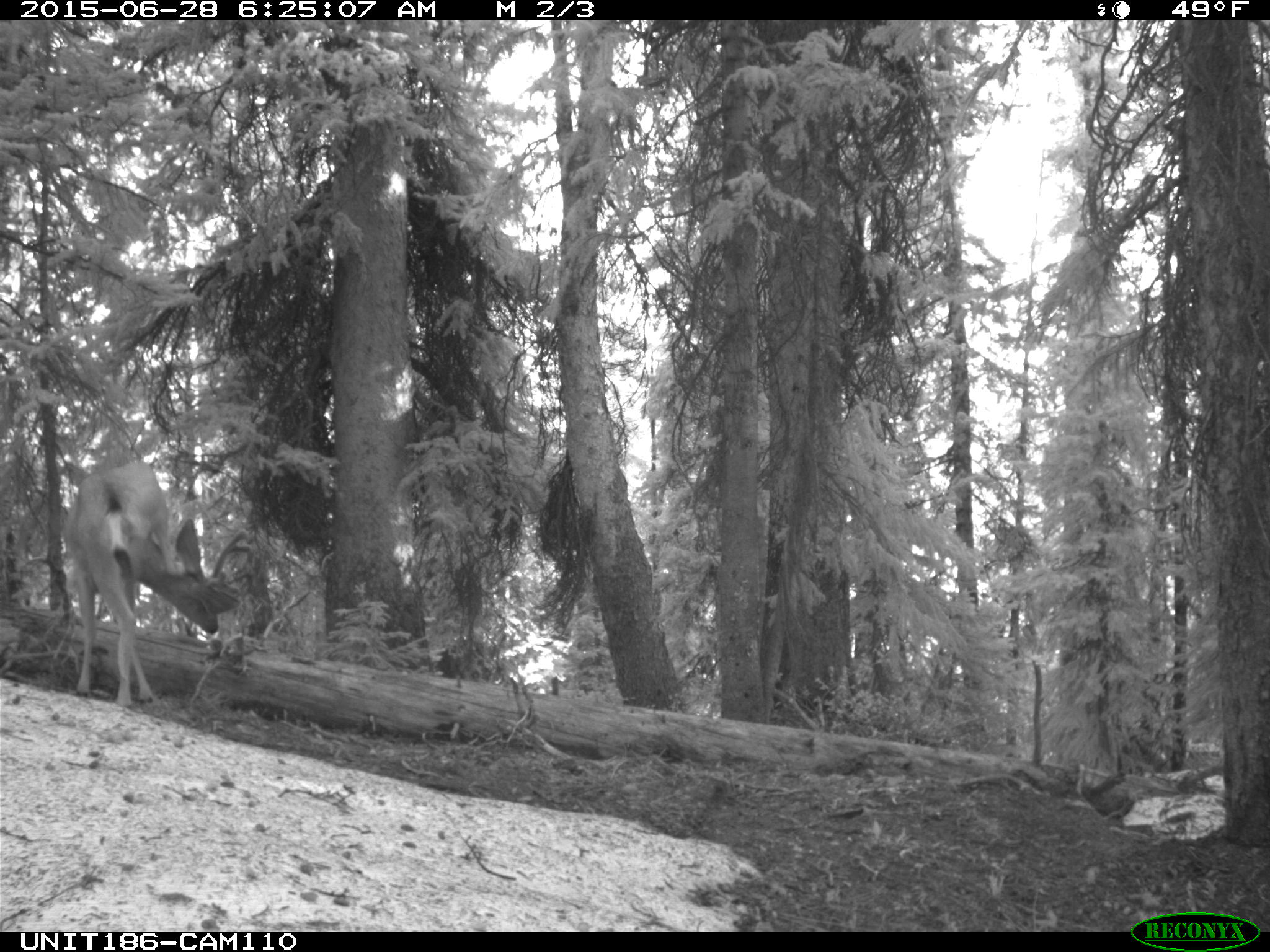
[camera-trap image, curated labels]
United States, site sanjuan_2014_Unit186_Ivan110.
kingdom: Animalia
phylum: Chordata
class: Mammalia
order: Artiodactyla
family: Cervidae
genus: Odocoileus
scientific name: Odocoileus hemionus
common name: mule deer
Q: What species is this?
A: Odocoileus hemionus (mule deer).